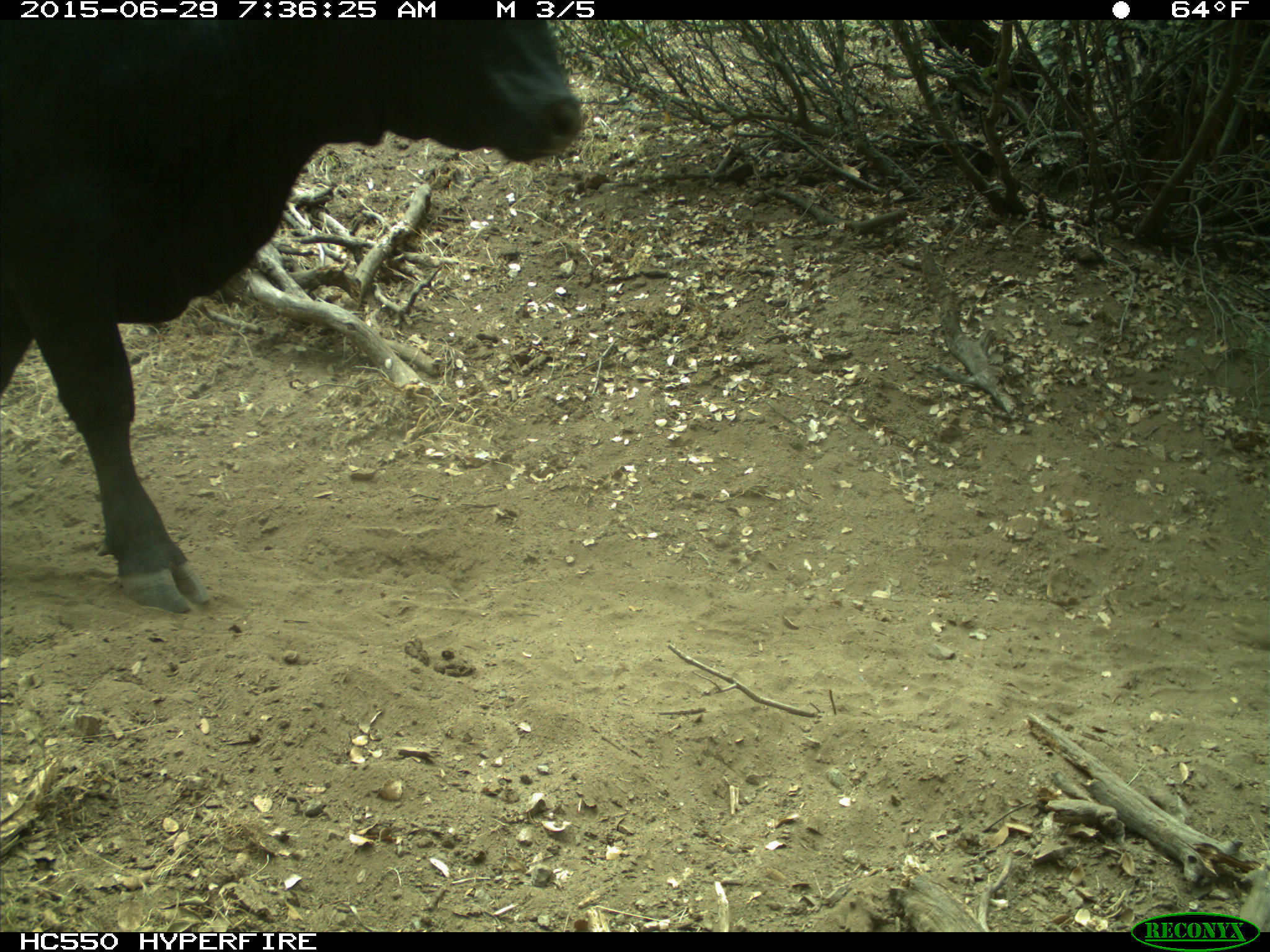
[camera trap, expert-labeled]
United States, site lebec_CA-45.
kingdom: Animalia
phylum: Chordata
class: Mammalia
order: Artiodactyla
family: Bovidae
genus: Bos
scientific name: Bos taurus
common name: domestic cow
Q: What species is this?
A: Bos taurus (domestic cow).